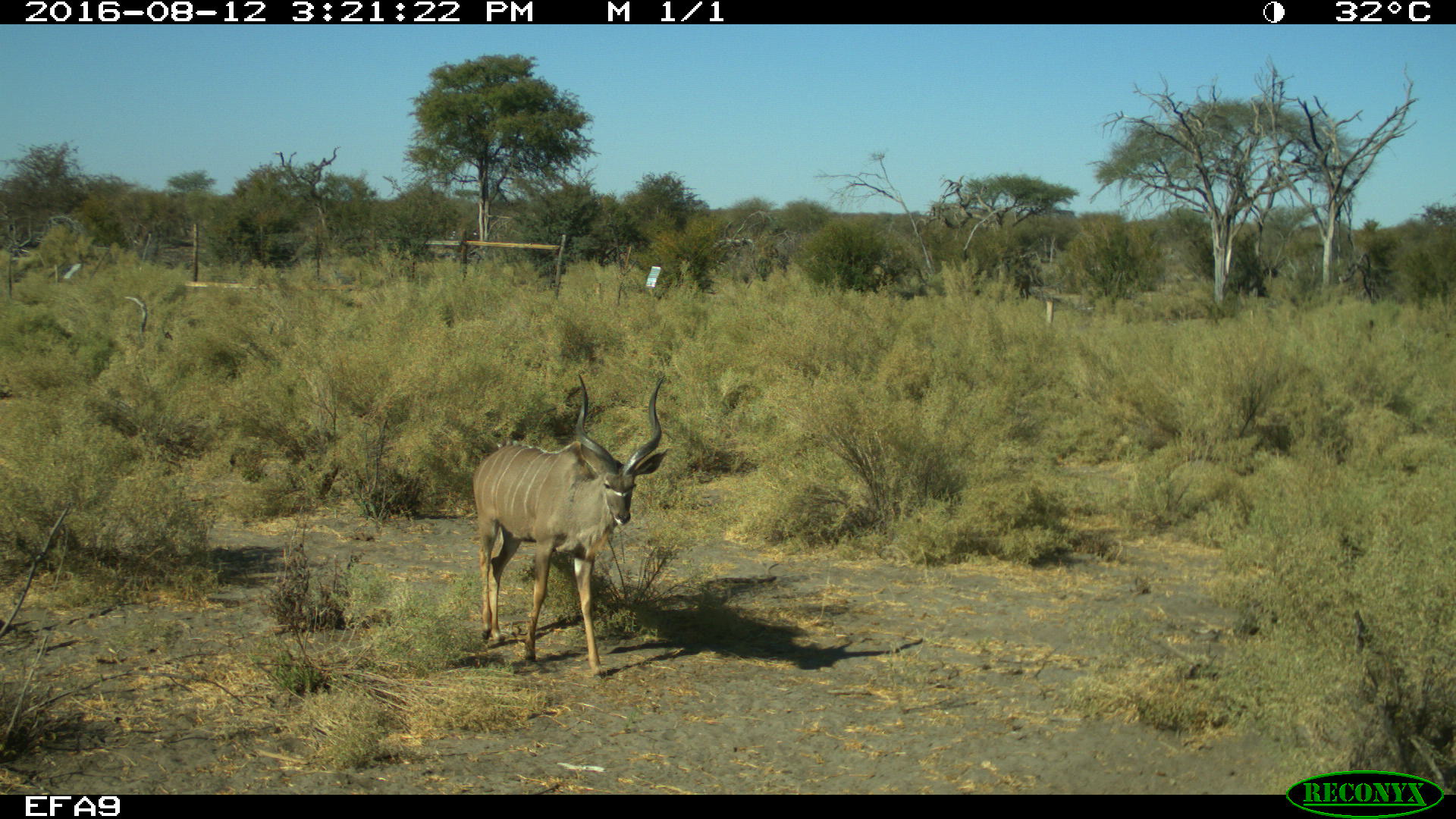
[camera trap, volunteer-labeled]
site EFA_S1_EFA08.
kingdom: Animalia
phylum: Chordata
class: Mammalia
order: Artiodactyla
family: Bovidae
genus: Tragelaphus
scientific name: Tragelaphus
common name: kudu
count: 1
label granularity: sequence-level